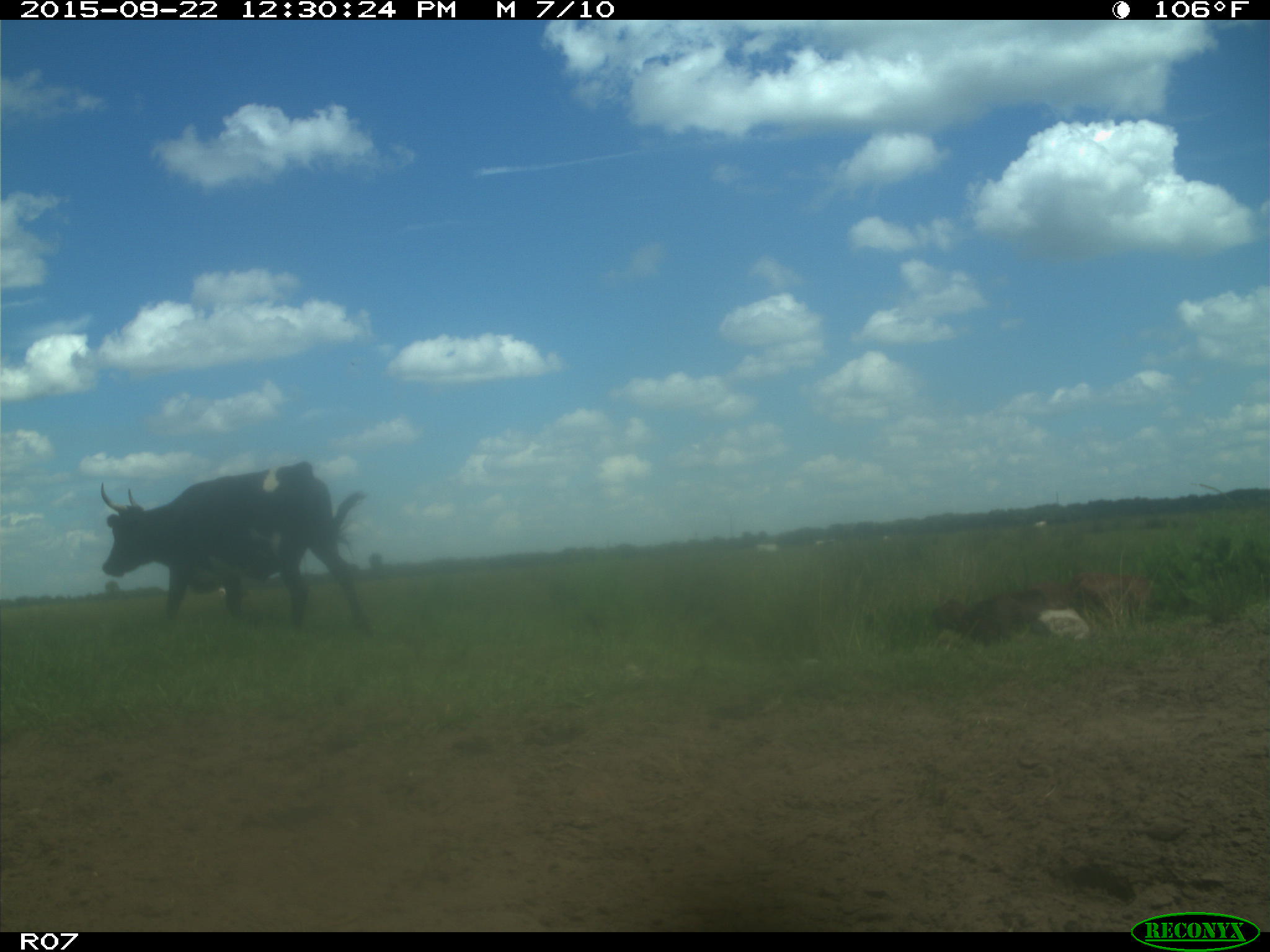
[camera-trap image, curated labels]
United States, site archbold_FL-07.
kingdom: Animalia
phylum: Chordata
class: Mammalia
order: Artiodactyla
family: Bovidae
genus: Bos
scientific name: Bos taurus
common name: domestic cow